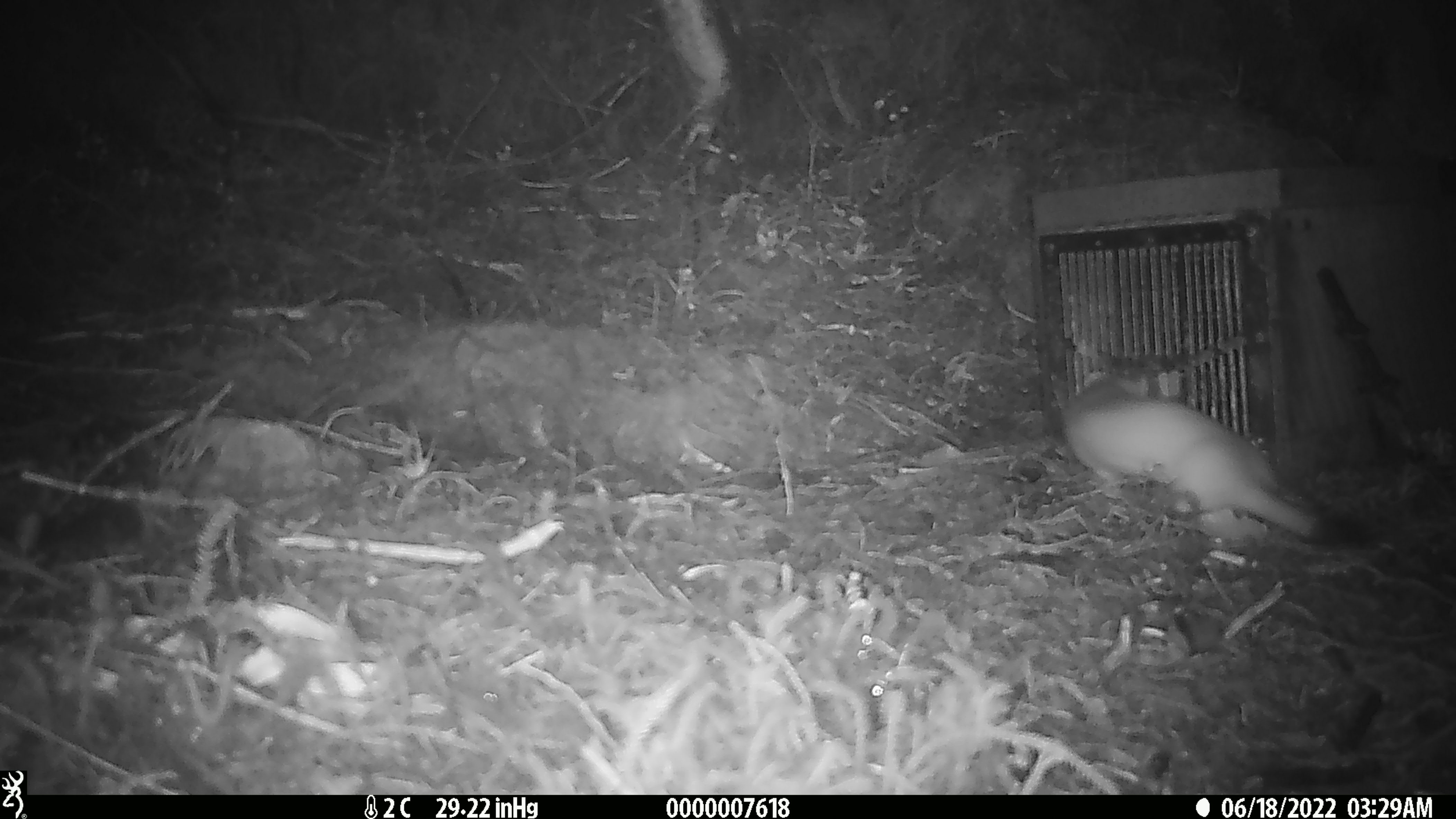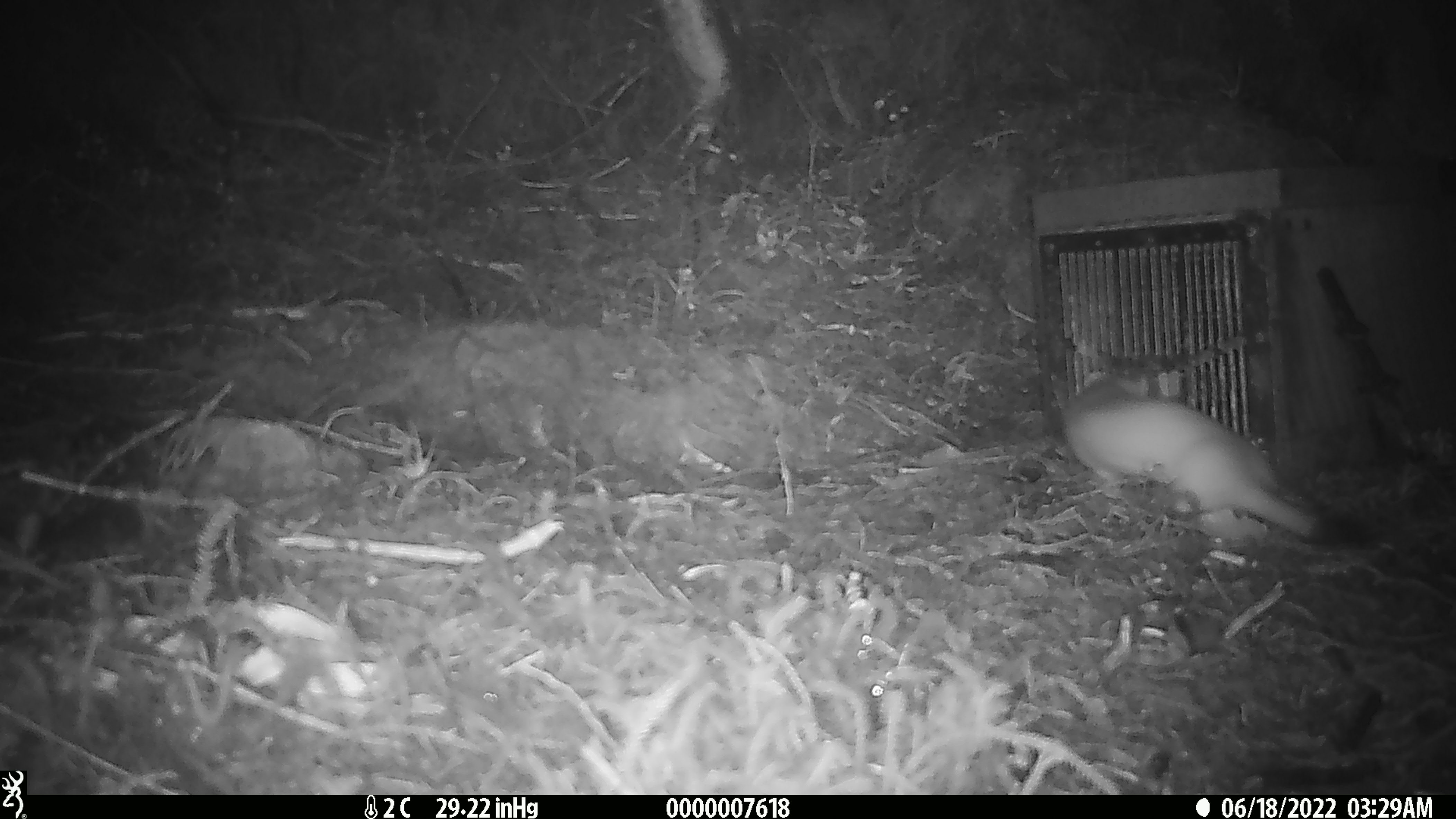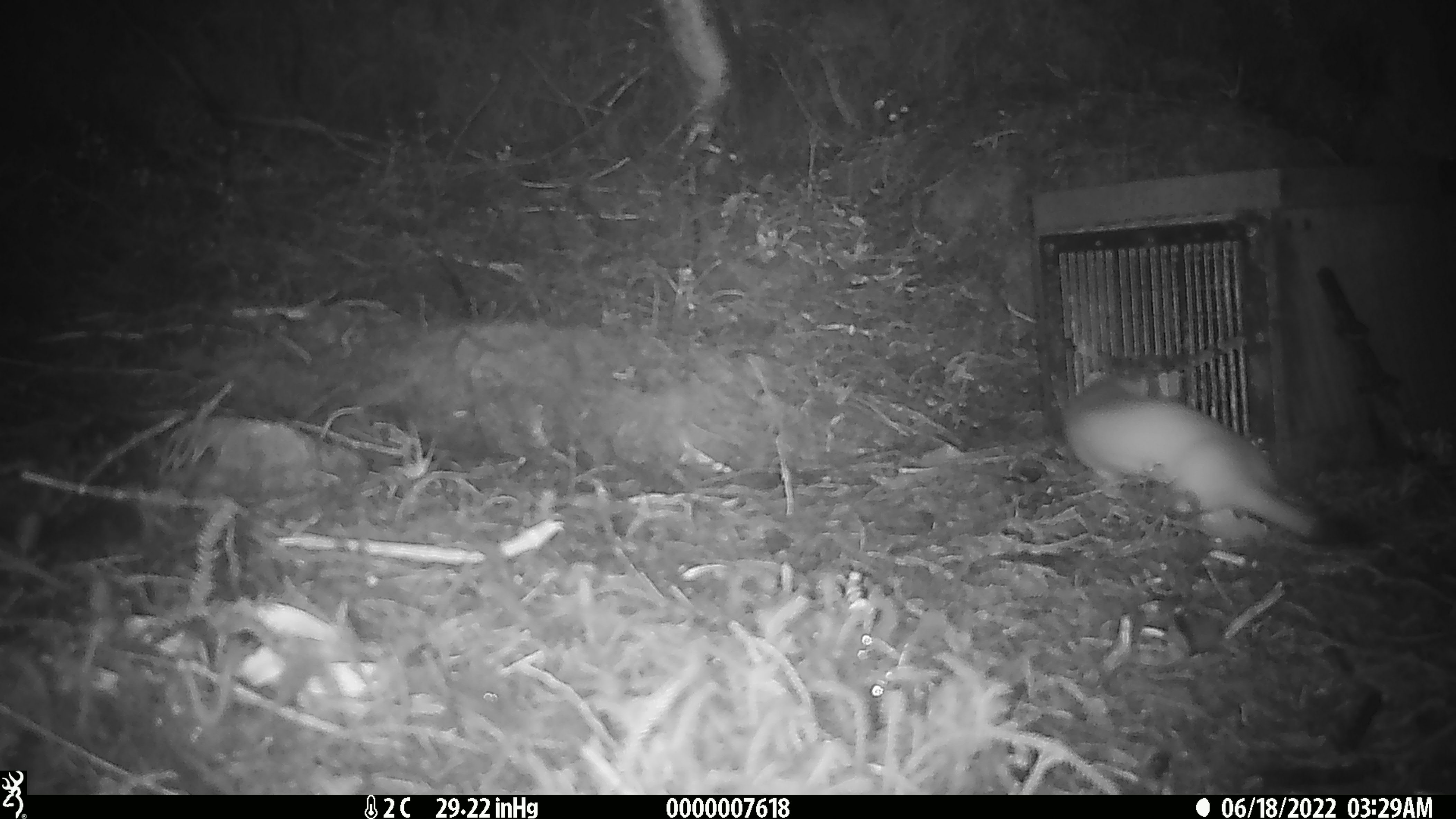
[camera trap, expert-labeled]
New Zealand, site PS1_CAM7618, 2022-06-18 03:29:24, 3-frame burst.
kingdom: Animalia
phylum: Chordata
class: Mammalia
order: Carnivora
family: Mustelidae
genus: Mustela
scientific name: Mustela erminea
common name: stoat